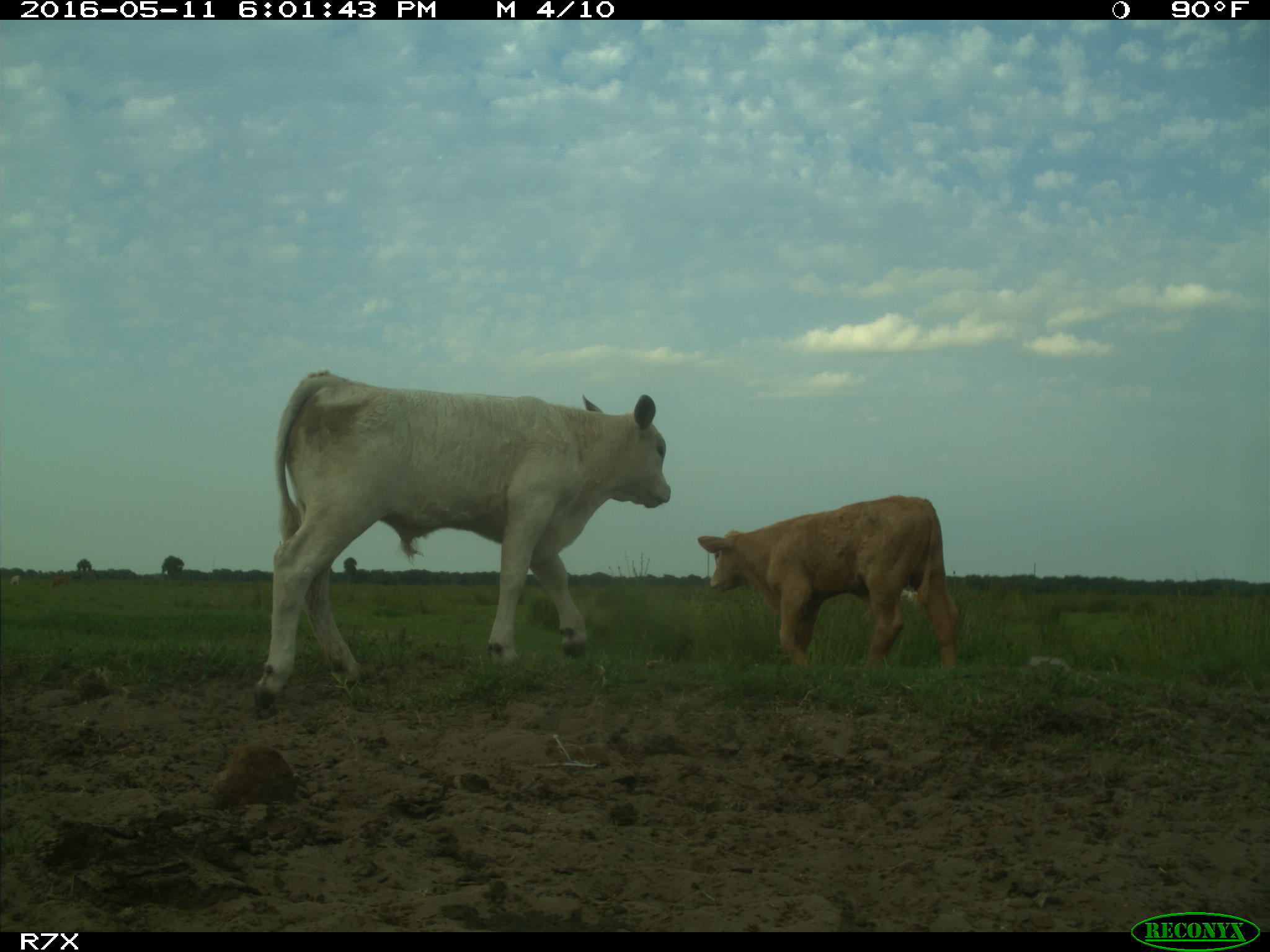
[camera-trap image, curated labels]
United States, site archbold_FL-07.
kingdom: Animalia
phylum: Chordata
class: Mammalia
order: Artiodactyla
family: Bovidae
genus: Bos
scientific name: Bos taurus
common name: domestic cow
Bos taurus (domestic cow).